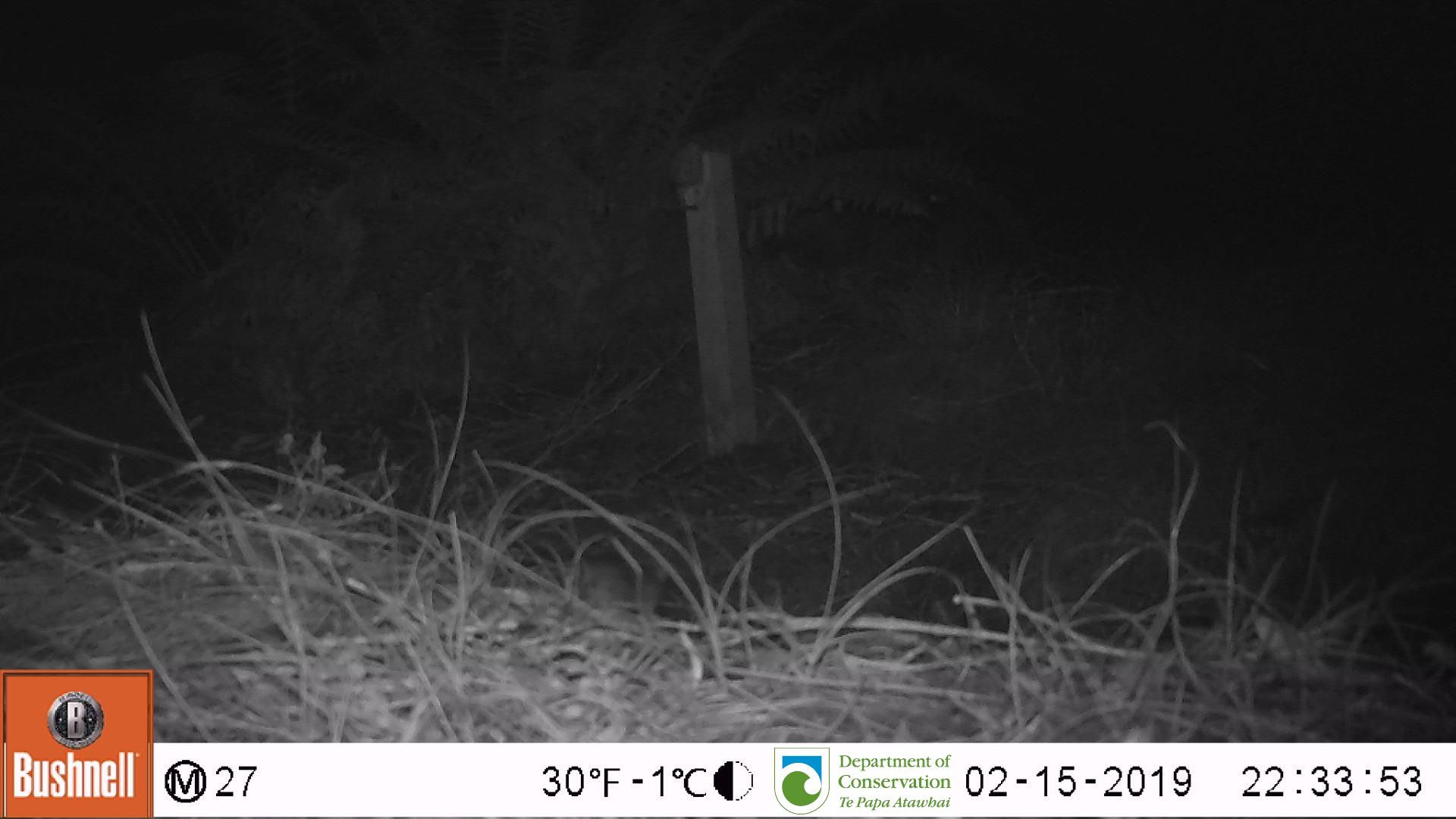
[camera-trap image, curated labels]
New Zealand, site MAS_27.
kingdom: Animalia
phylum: Chordata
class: Mammalia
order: Rodentia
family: Muridae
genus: Mus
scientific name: Mus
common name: mouse